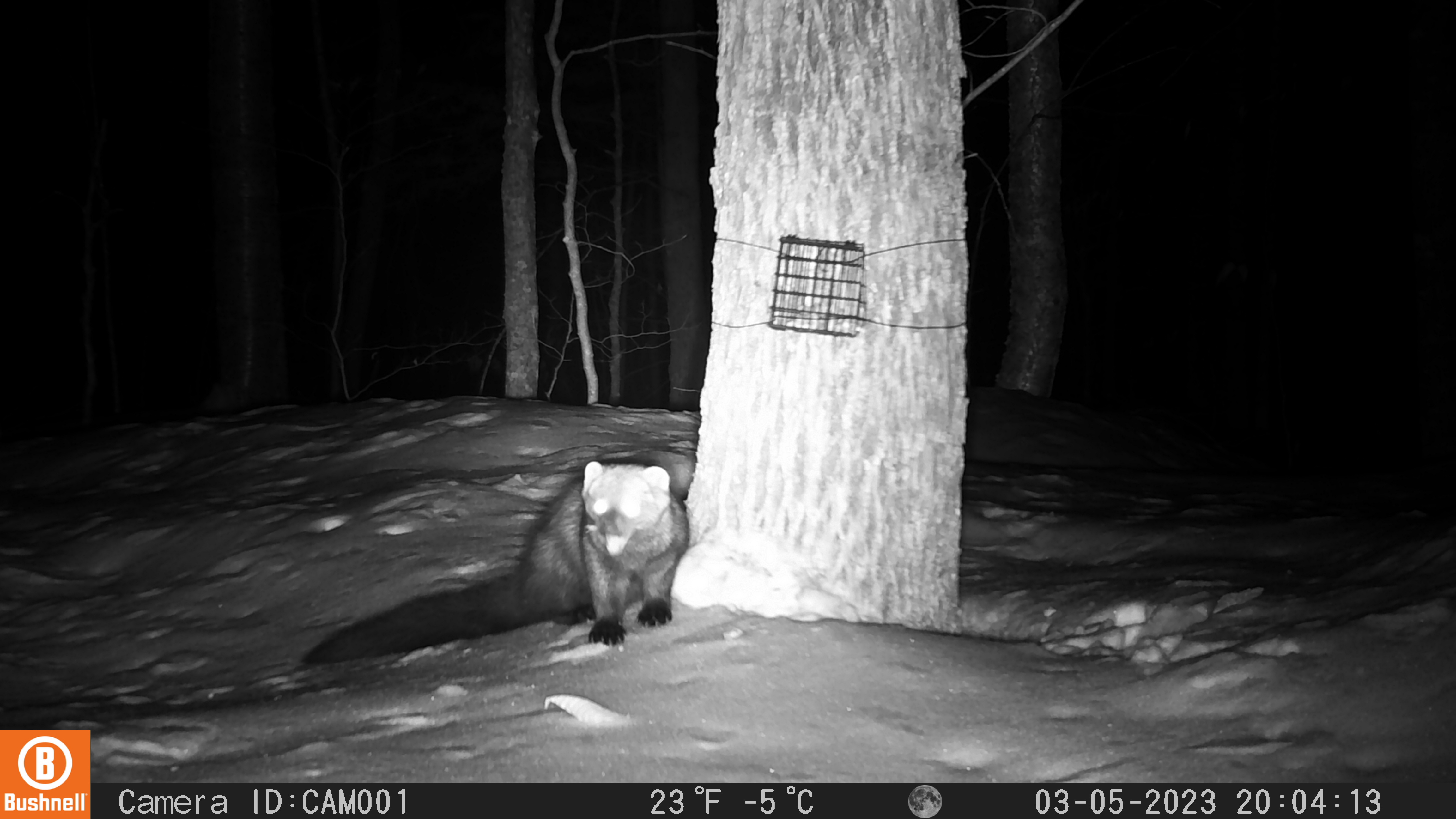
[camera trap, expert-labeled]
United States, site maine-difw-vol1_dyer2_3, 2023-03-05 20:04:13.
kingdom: Animalia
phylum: Chordata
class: Mammalia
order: Carnivora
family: Mustelidae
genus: Pekania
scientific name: Pekania pennanti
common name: fisher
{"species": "fisher (Pekania pennanti)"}